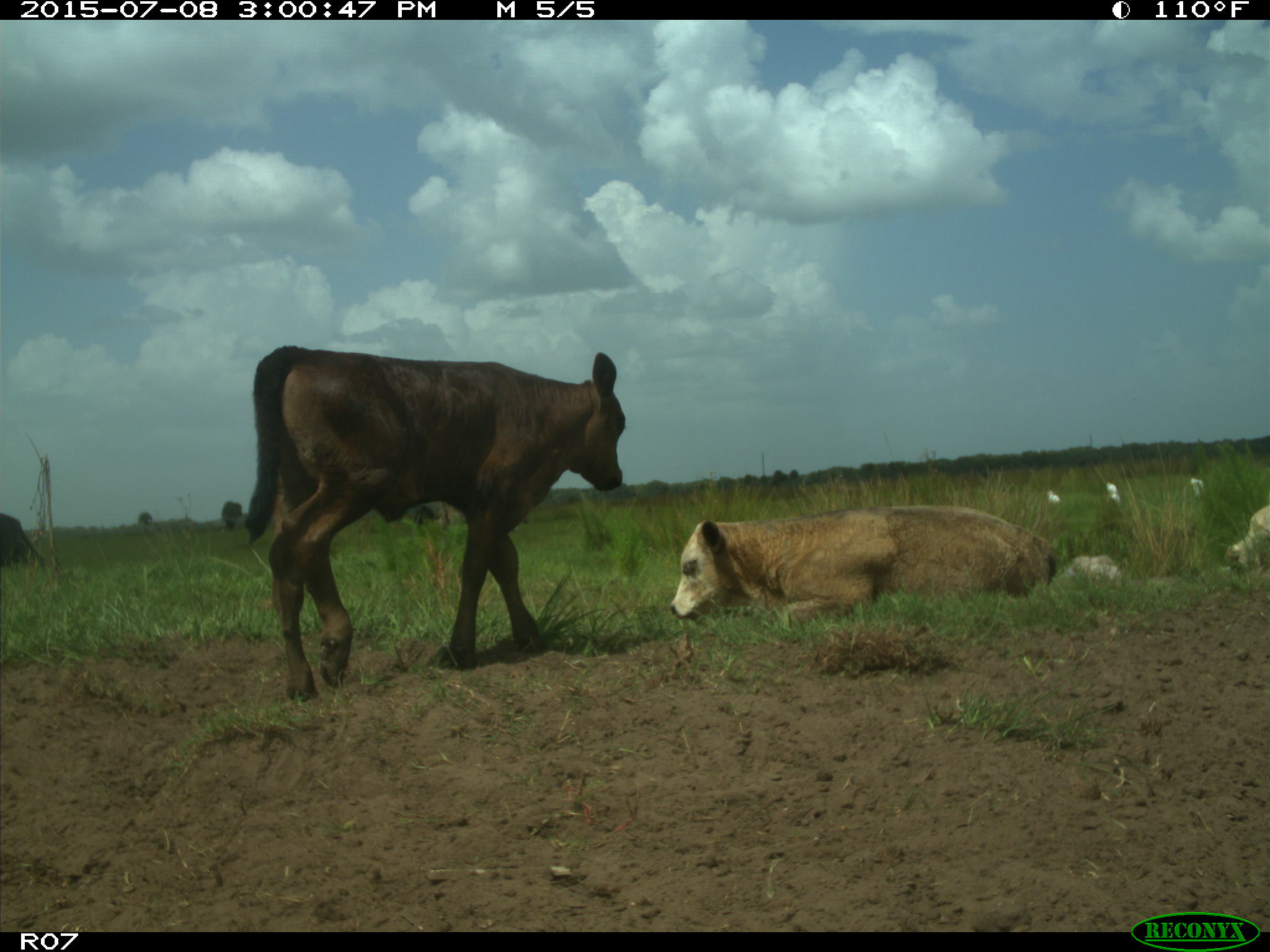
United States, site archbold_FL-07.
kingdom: Animalia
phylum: Chordata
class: Mammalia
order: Artiodactyla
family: Bovidae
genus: Bos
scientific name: Bos taurus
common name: domestic cow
Bos taurus (domestic cow).